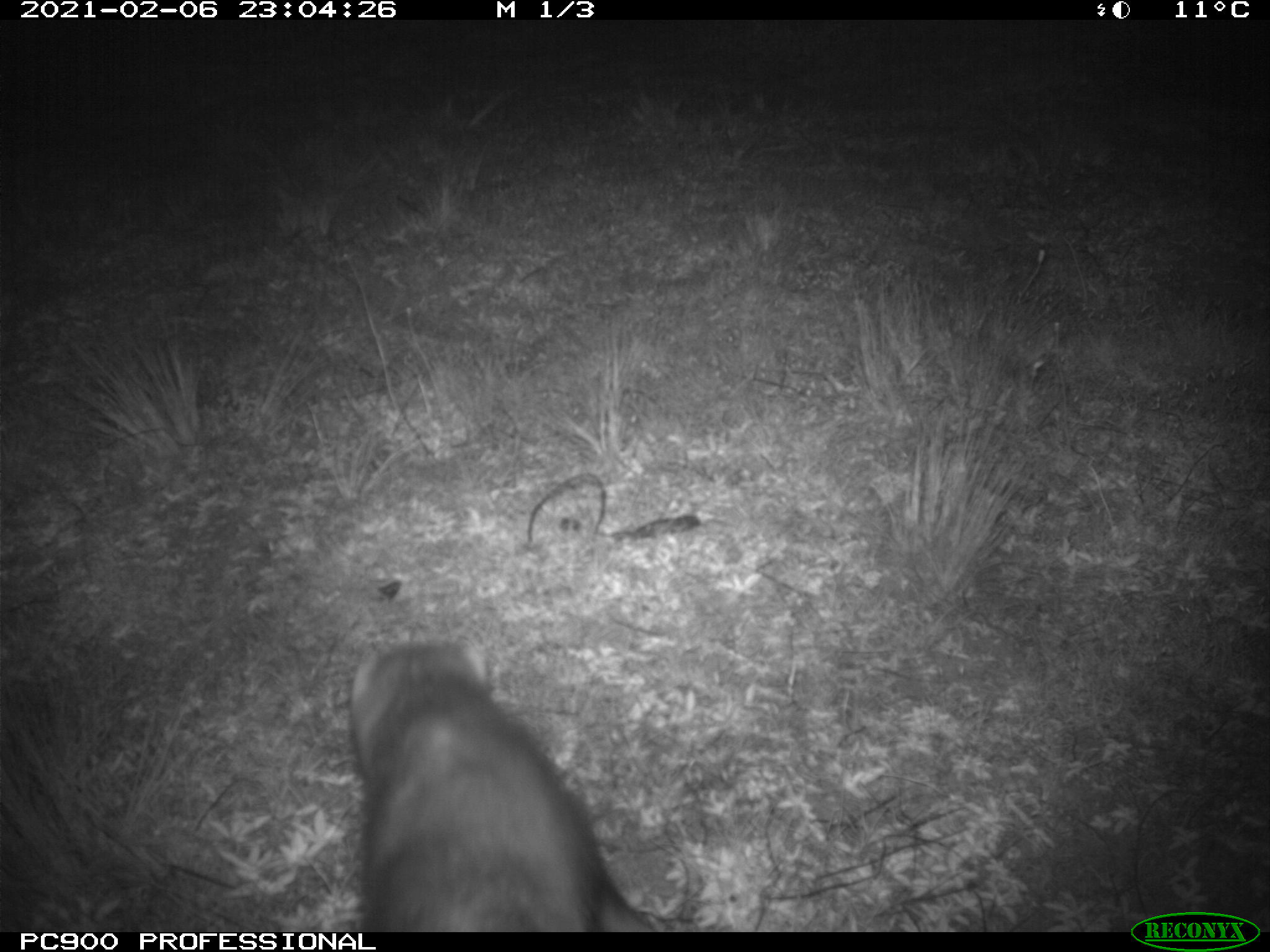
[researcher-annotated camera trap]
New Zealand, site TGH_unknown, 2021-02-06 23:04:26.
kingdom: Animalia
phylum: Chordata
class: Mammalia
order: Carnivora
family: Mustelidae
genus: Mustela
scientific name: Mustela furo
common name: ferret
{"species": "ferret (Mustela furo)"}